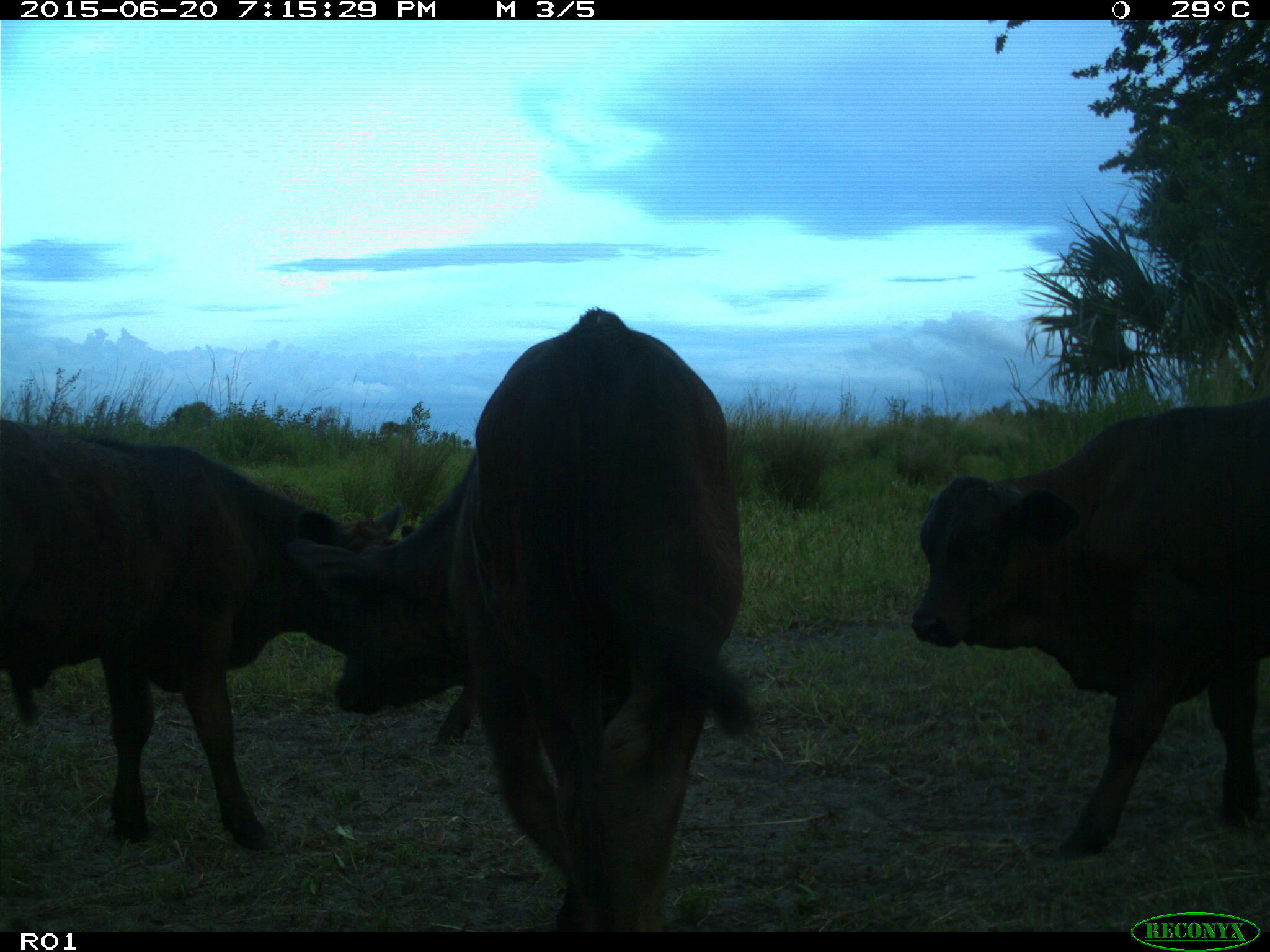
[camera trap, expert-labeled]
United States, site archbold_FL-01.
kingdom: Animalia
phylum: Chordata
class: Mammalia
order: Artiodactyla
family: Bovidae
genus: Bos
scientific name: Bos taurus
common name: domestic cow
Bos taurus (domestic cow).